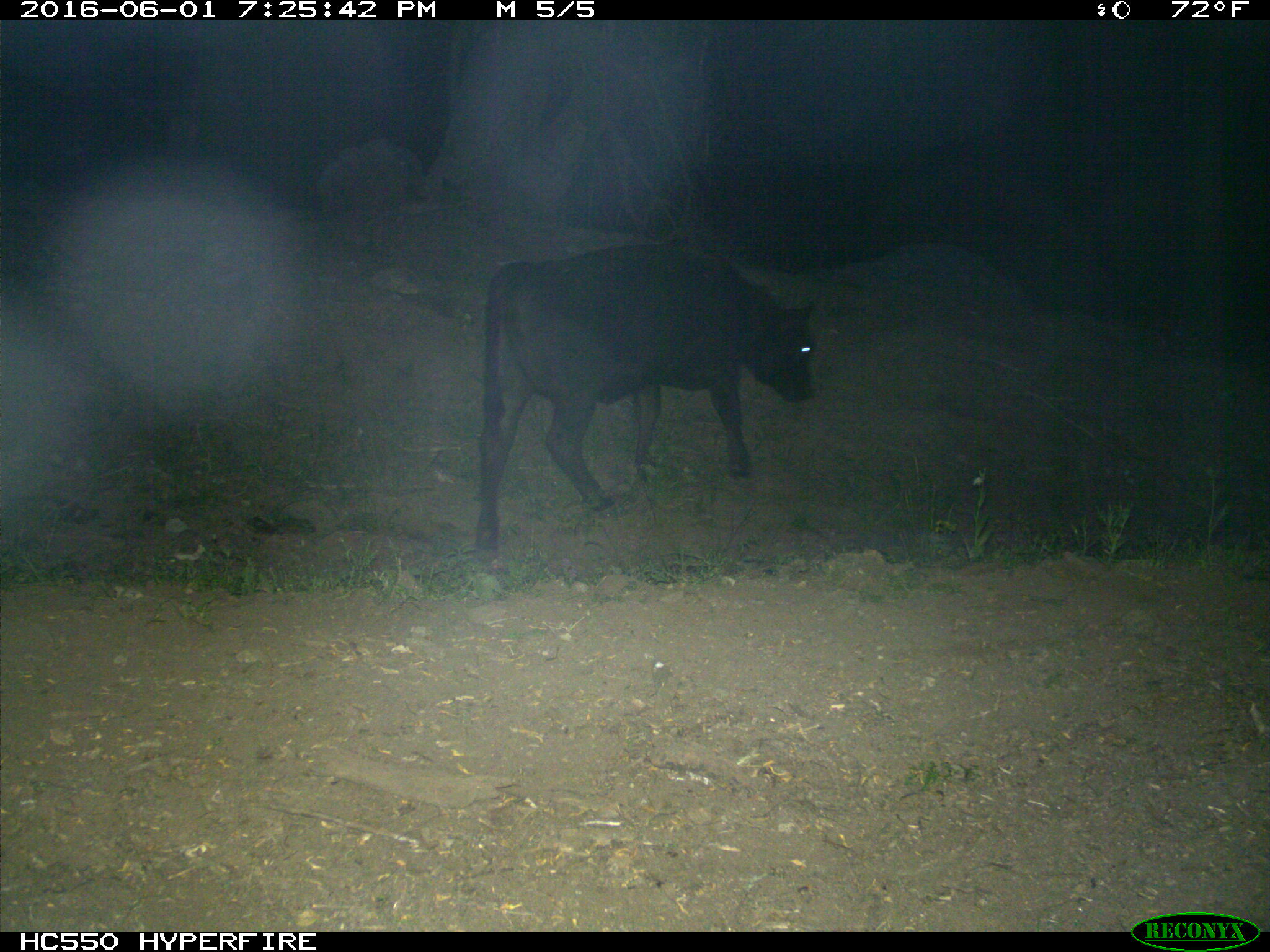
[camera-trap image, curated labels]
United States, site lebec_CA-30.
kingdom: Animalia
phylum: Chordata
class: Mammalia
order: Artiodactyla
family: Bovidae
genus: Bos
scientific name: Bos taurus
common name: domestic cow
Bos taurus (domestic cow).